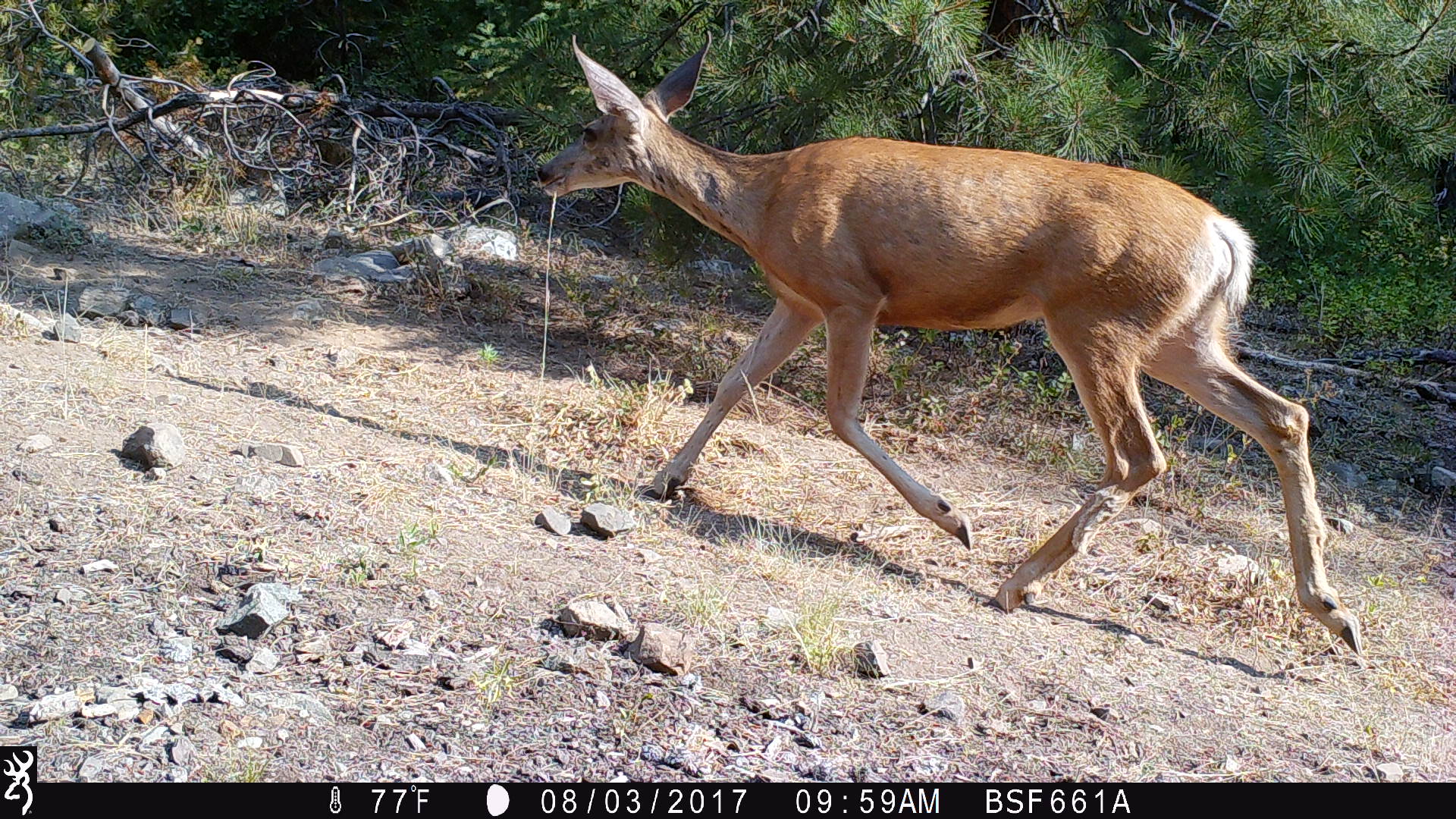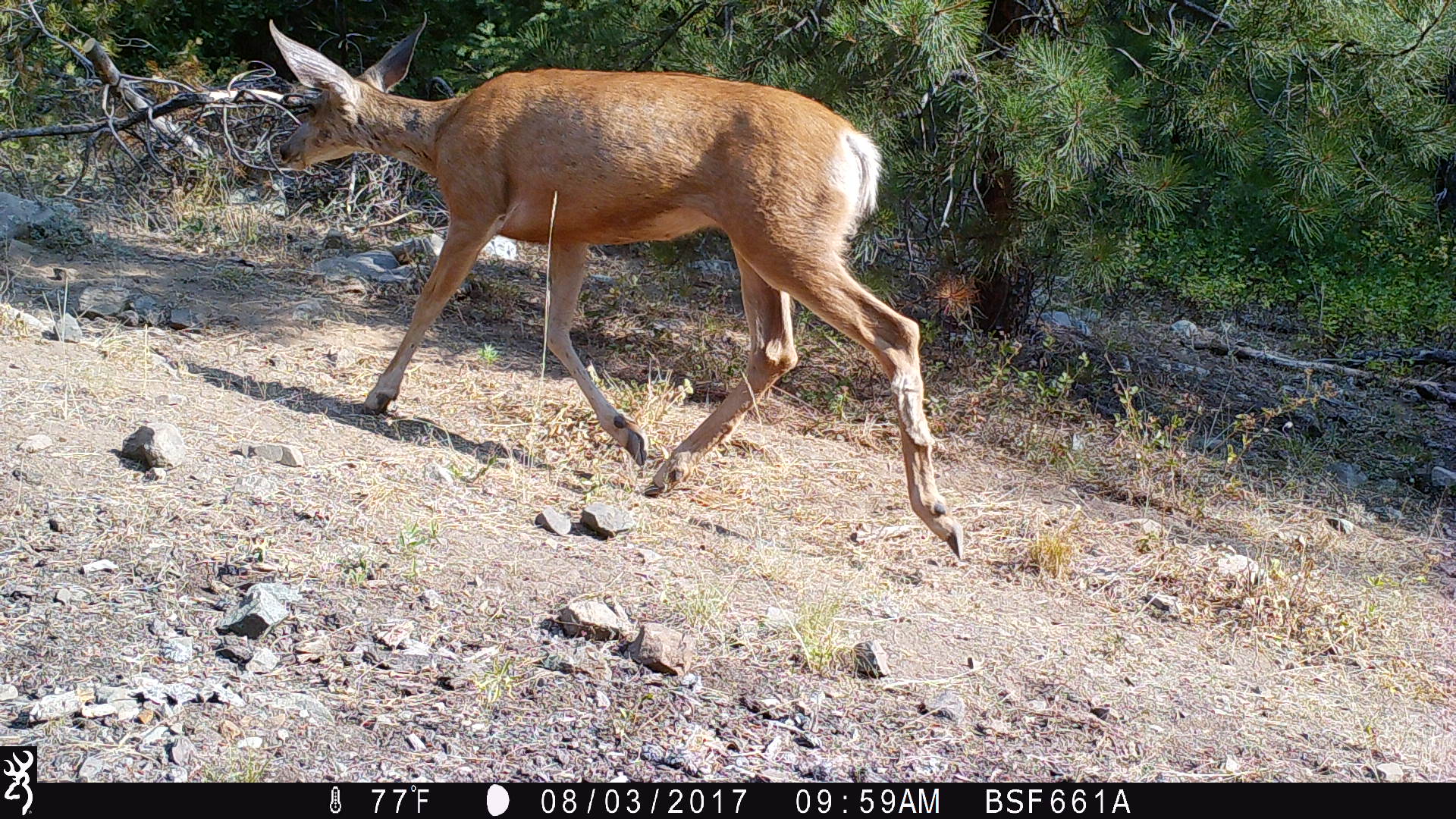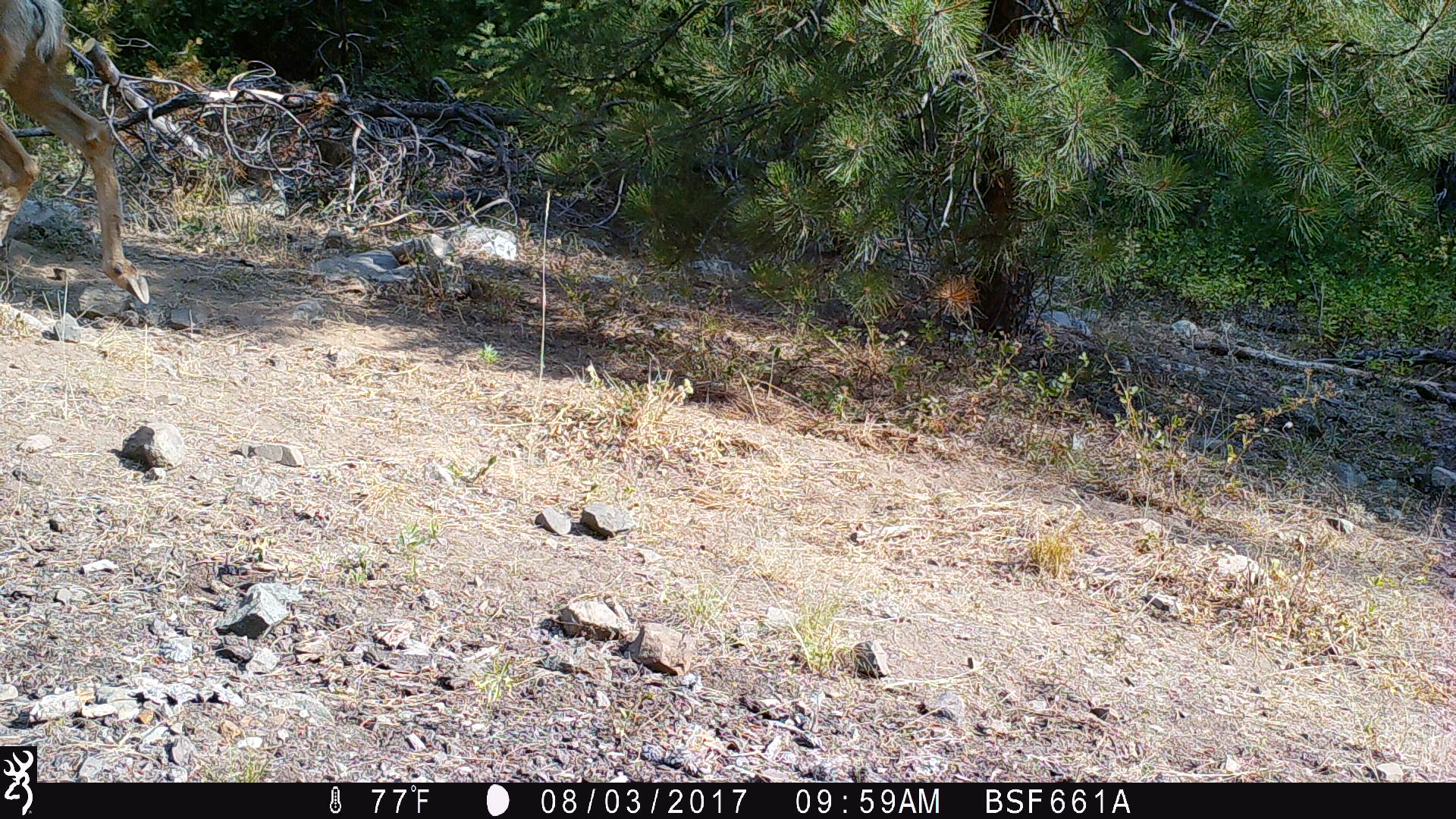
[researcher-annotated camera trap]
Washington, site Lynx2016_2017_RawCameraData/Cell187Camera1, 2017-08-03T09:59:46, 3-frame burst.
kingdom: Animalia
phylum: Chordata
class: Mammalia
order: Artiodactyla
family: Cervidae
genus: Odocoileus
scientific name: Odocoileus hemionus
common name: mule deer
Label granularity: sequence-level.